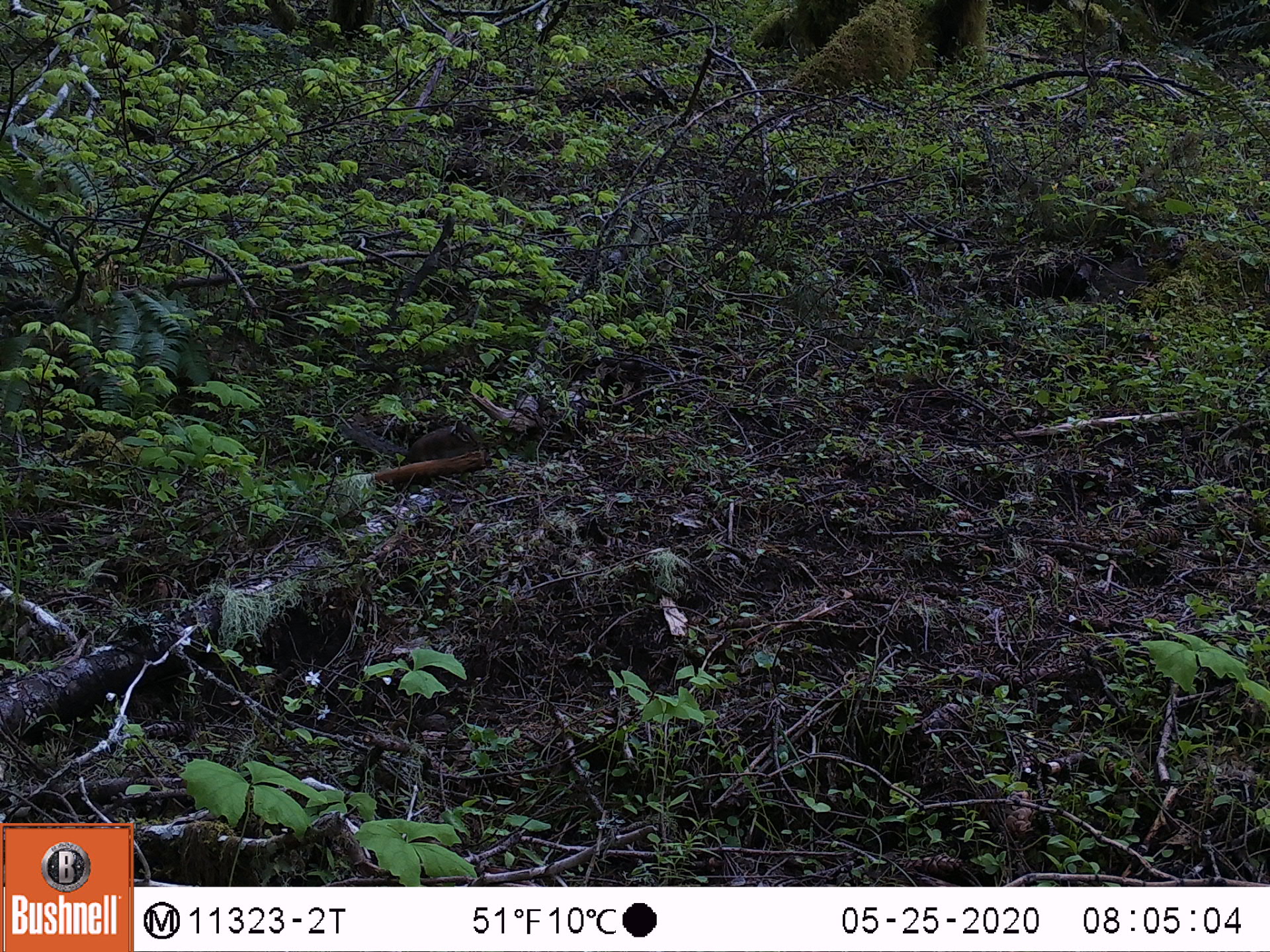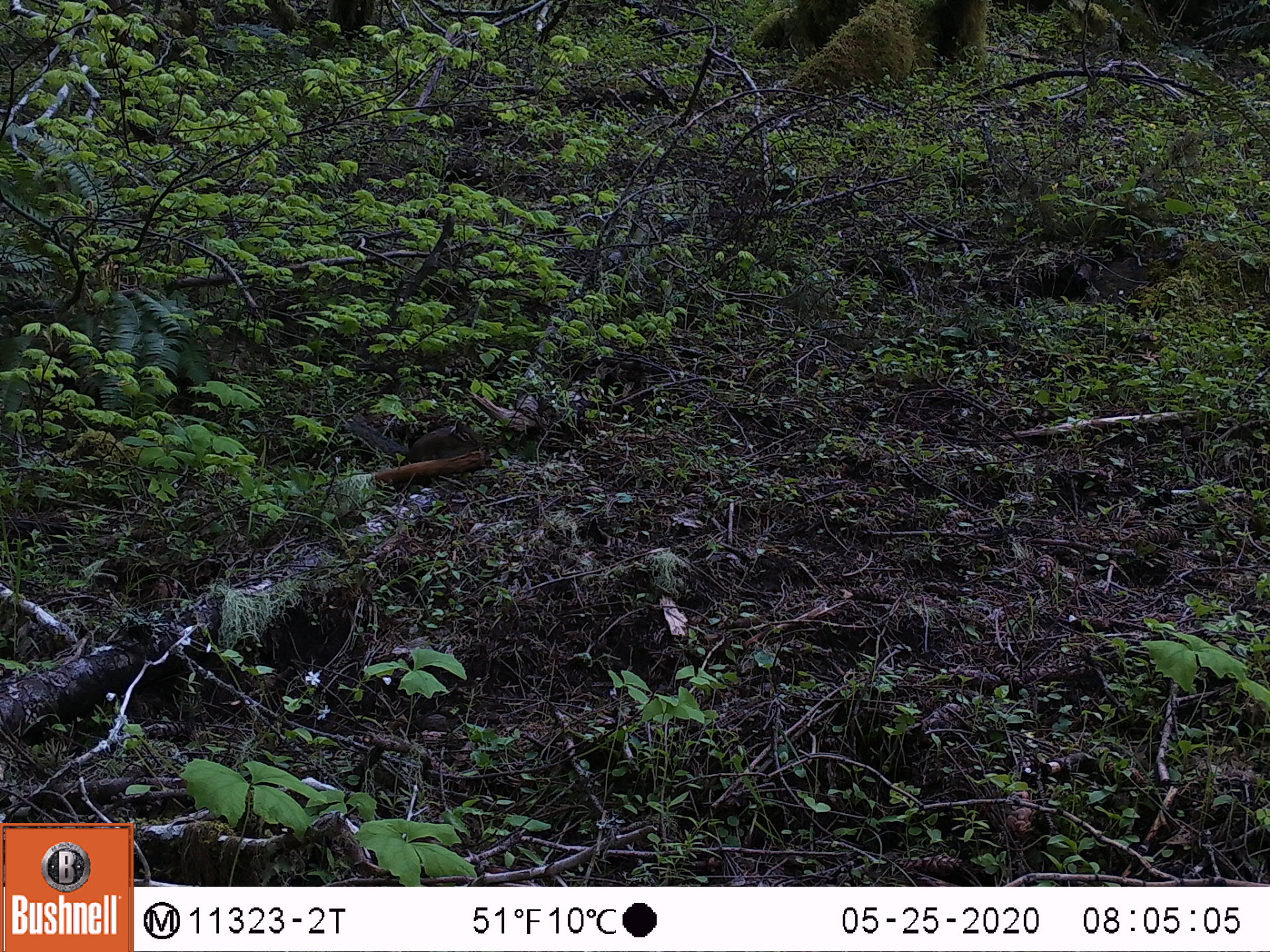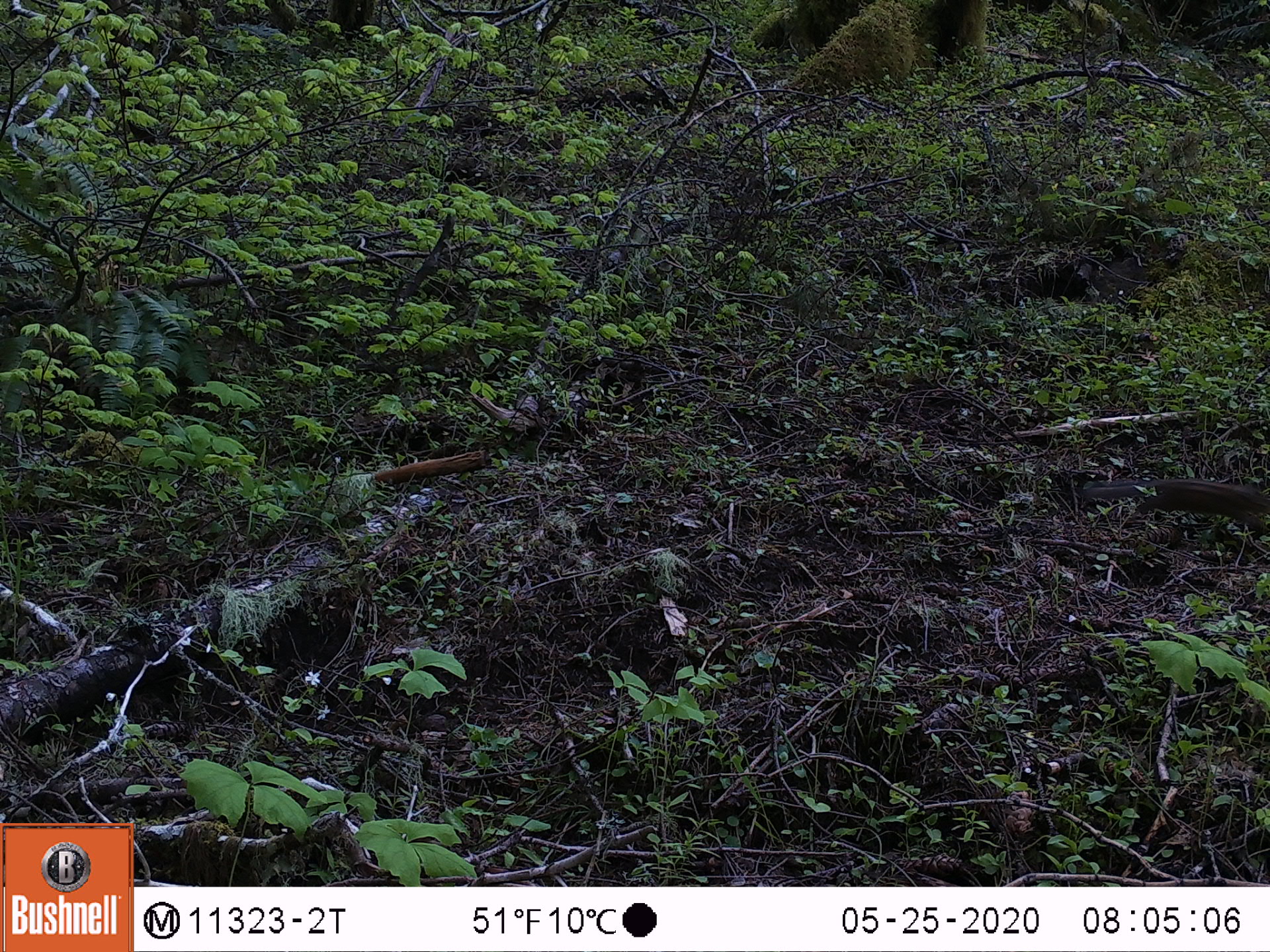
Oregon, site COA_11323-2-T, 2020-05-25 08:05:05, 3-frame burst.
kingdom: Animalia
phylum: Chordata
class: Mammalia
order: Rodentia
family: Sciuridae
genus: Neotamias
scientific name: Neotamias townsendii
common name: townsend's chipmunk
Townsend's chipmunk (Neotamias townsendii).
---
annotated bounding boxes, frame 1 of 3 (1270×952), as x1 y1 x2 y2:
townsend's chipmunk: 336 416 484 463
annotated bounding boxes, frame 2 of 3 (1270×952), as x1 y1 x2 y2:
townsend's chipmunk: 343 414 482 463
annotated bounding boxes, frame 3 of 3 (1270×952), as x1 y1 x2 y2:
townsend's chipmunk: 1077 470 1259 531